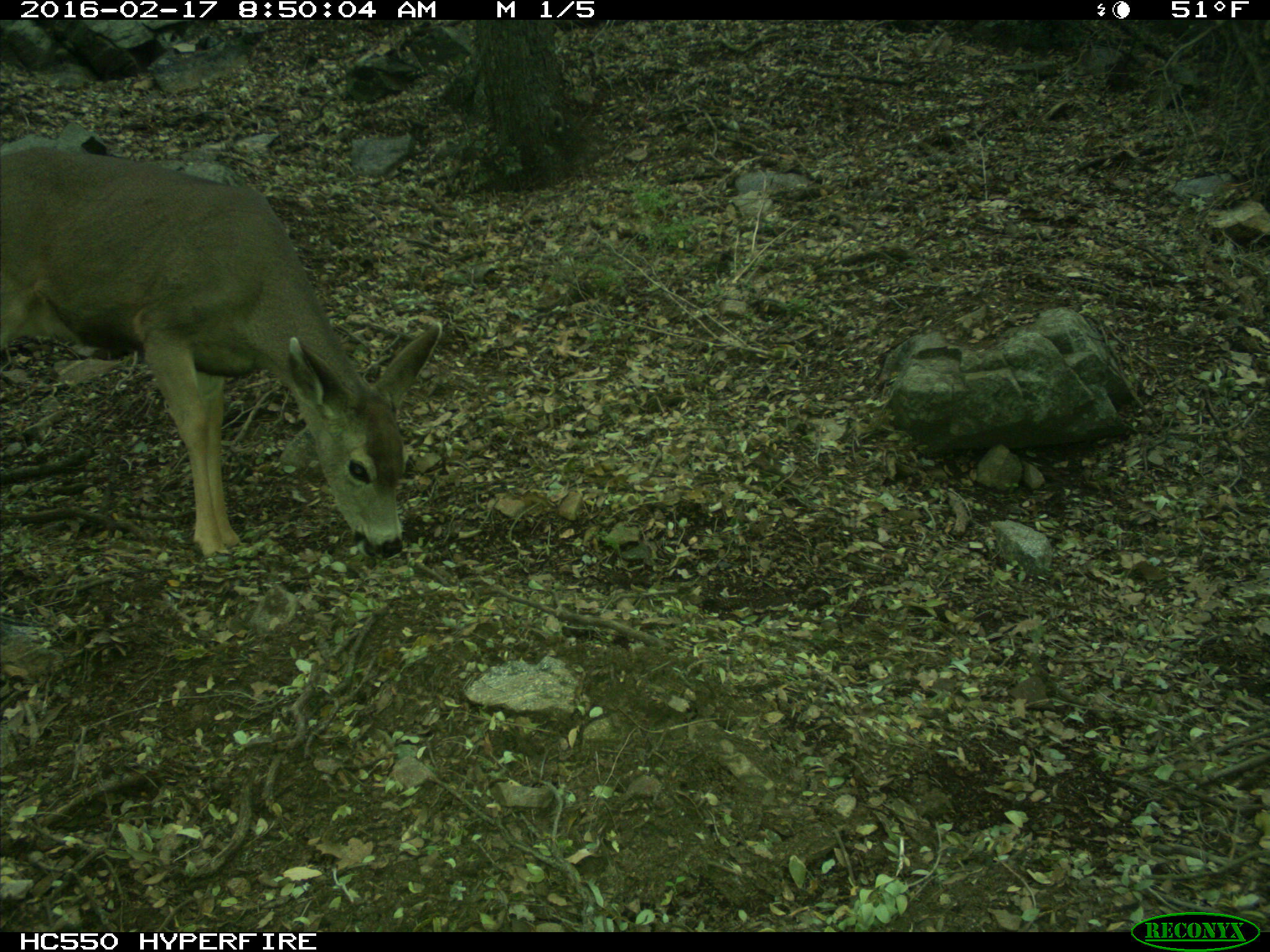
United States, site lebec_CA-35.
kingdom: Animalia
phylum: Chordata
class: Mammalia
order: Artiodactyla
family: Cervidae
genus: Odocoileus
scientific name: Odocoileus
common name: deer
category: unidentified deer